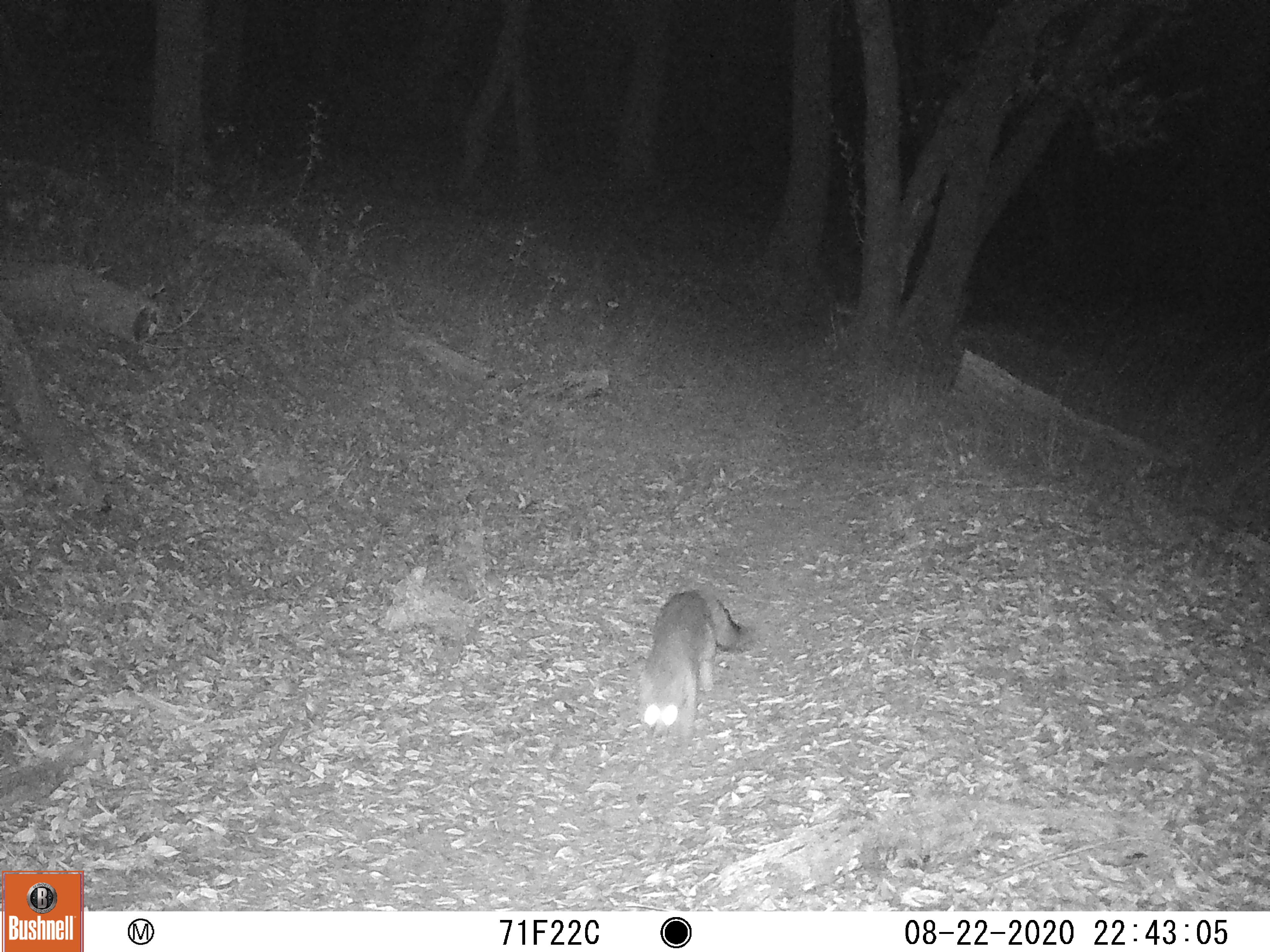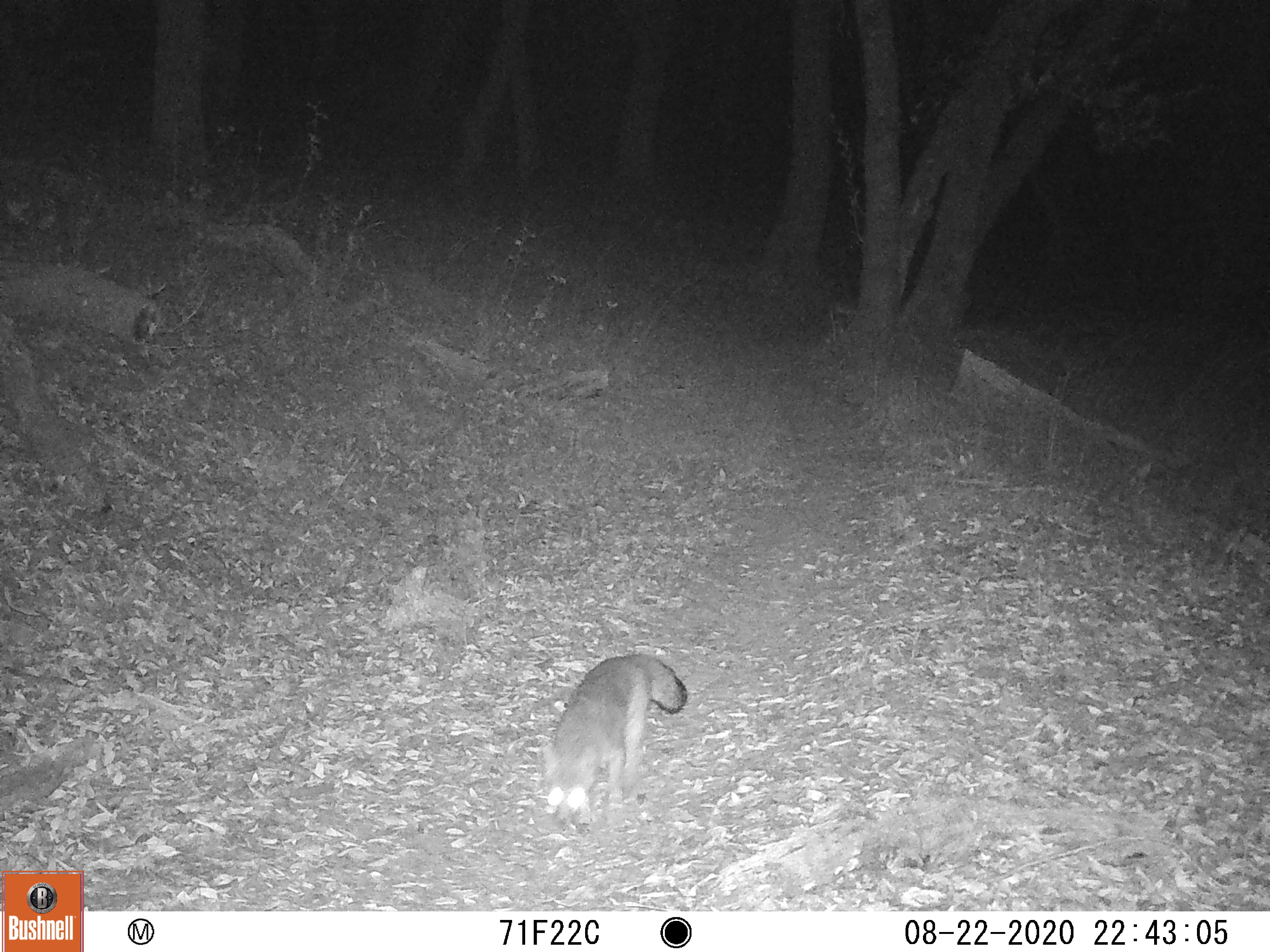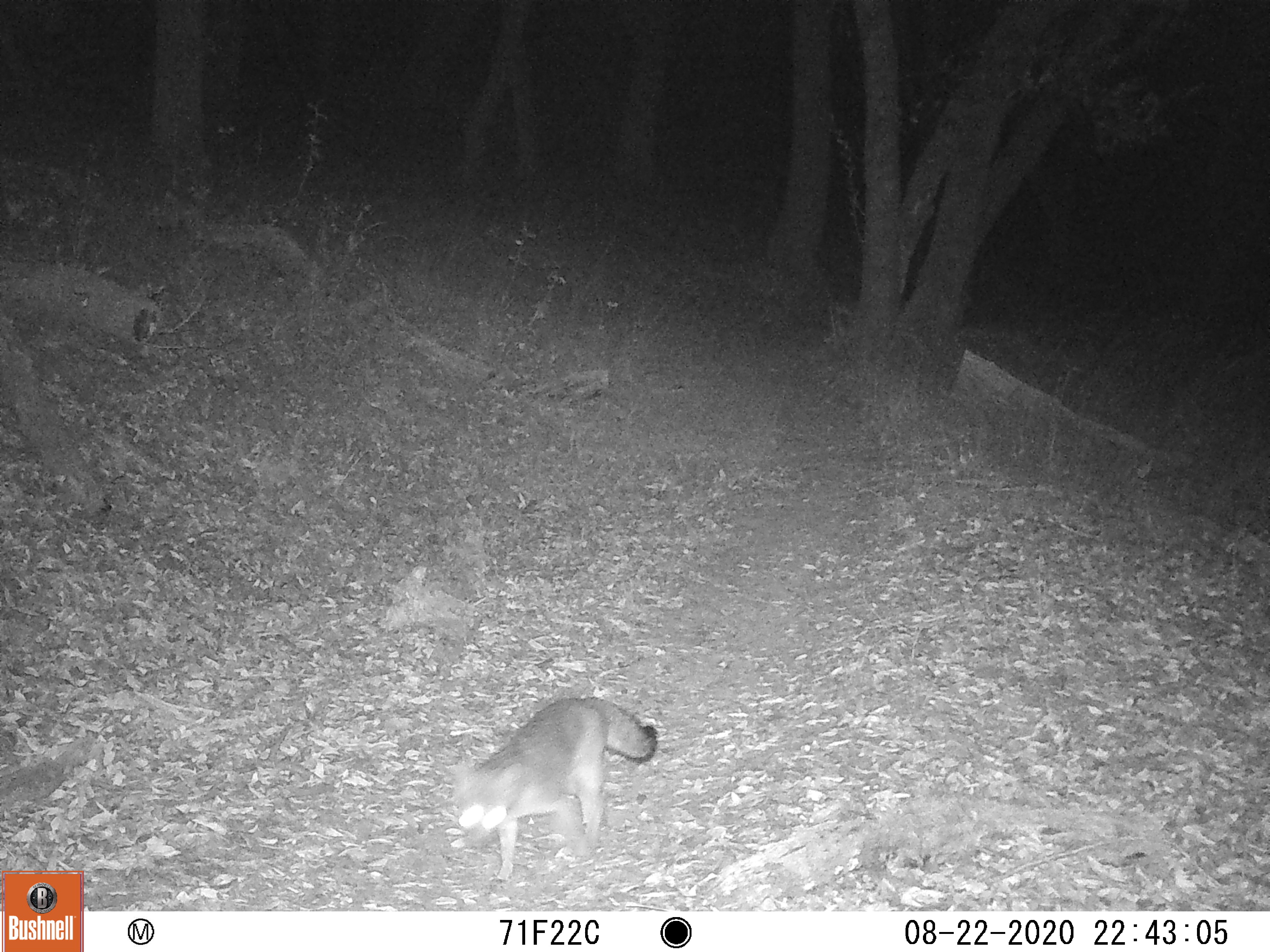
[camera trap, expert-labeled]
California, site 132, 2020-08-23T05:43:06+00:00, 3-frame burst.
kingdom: Animalia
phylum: Chordata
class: Mammalia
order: Carnivora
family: Canidae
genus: Urocyon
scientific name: Urocyon cinereoargenteus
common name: gray fox